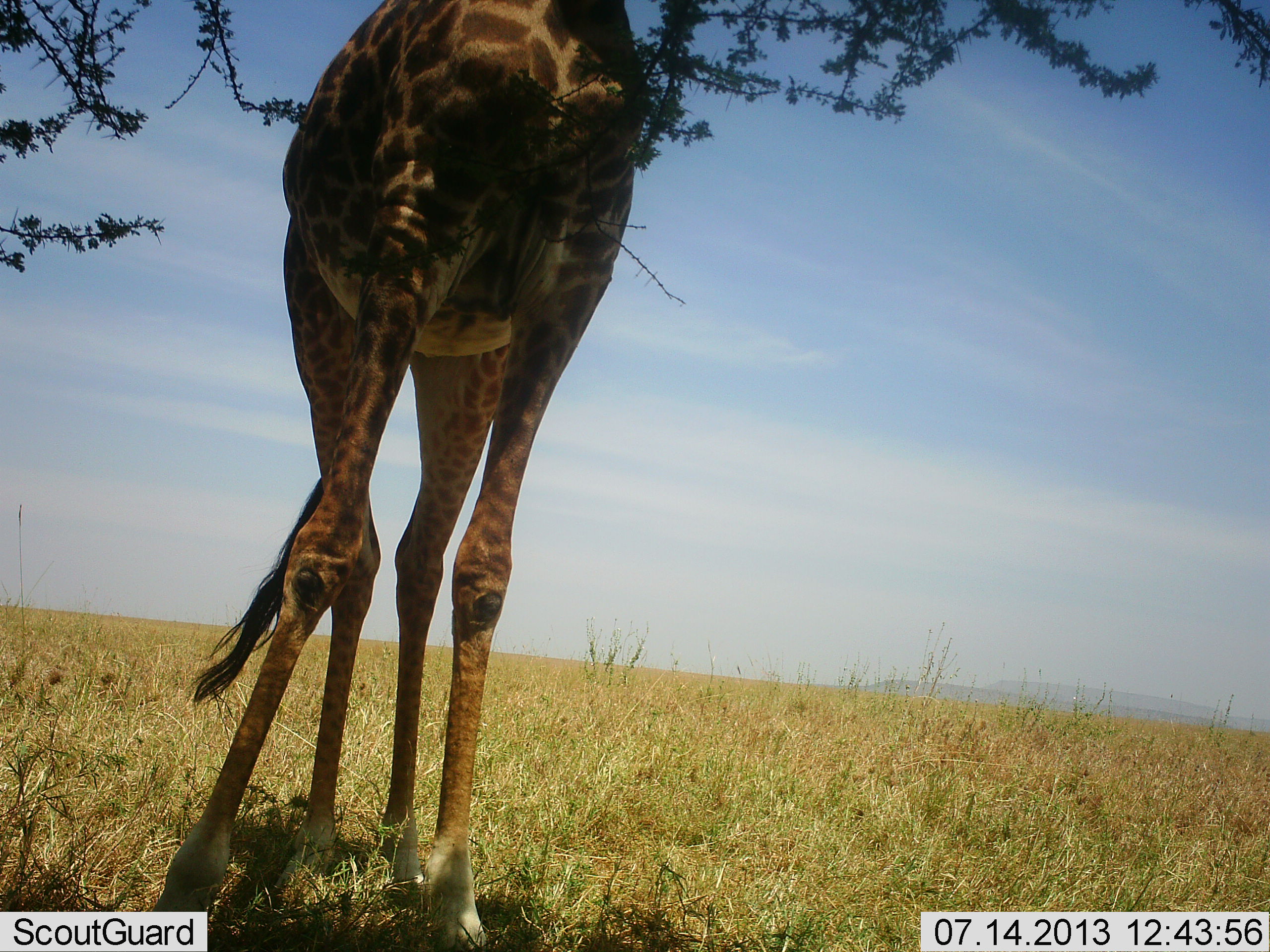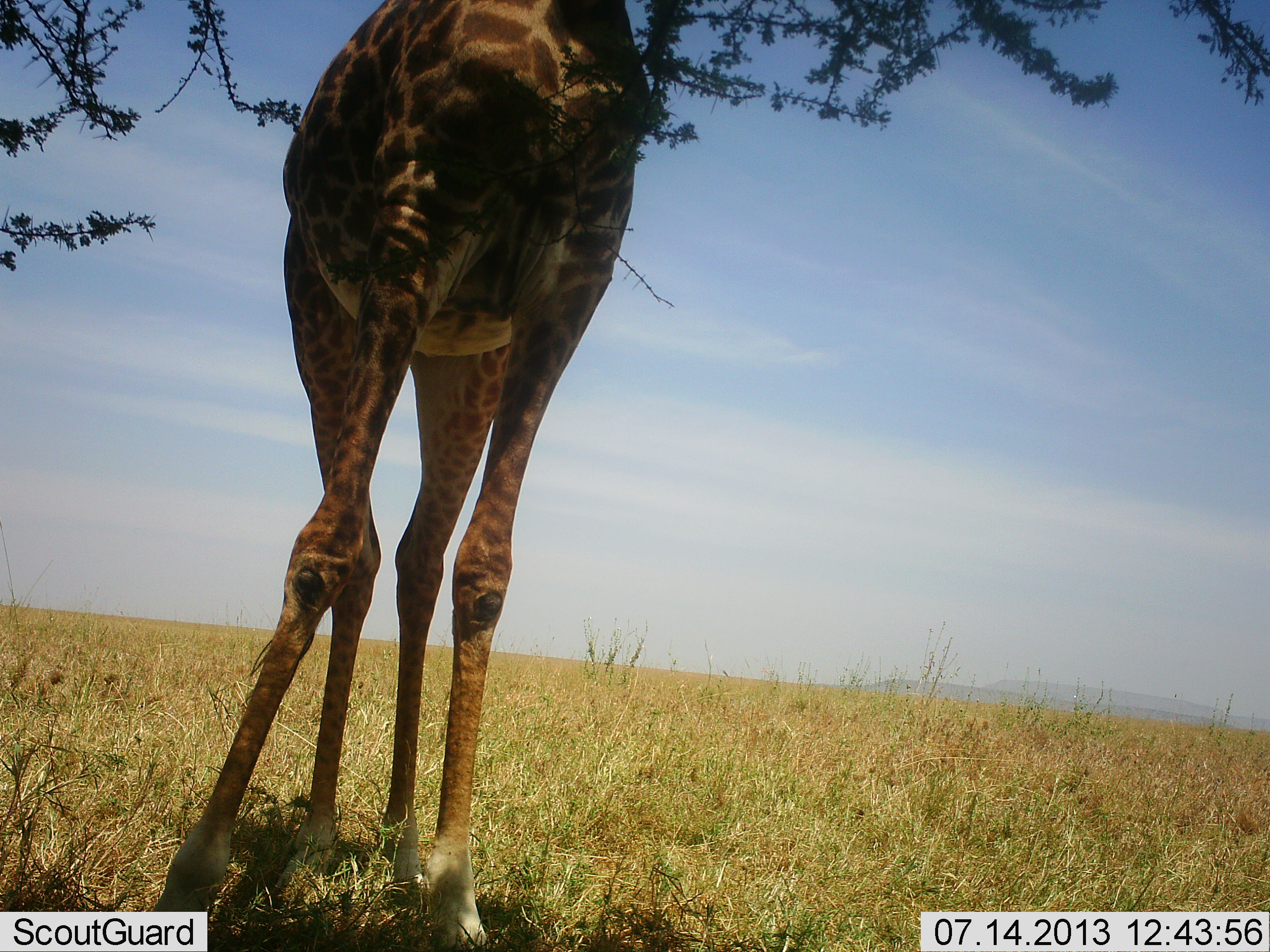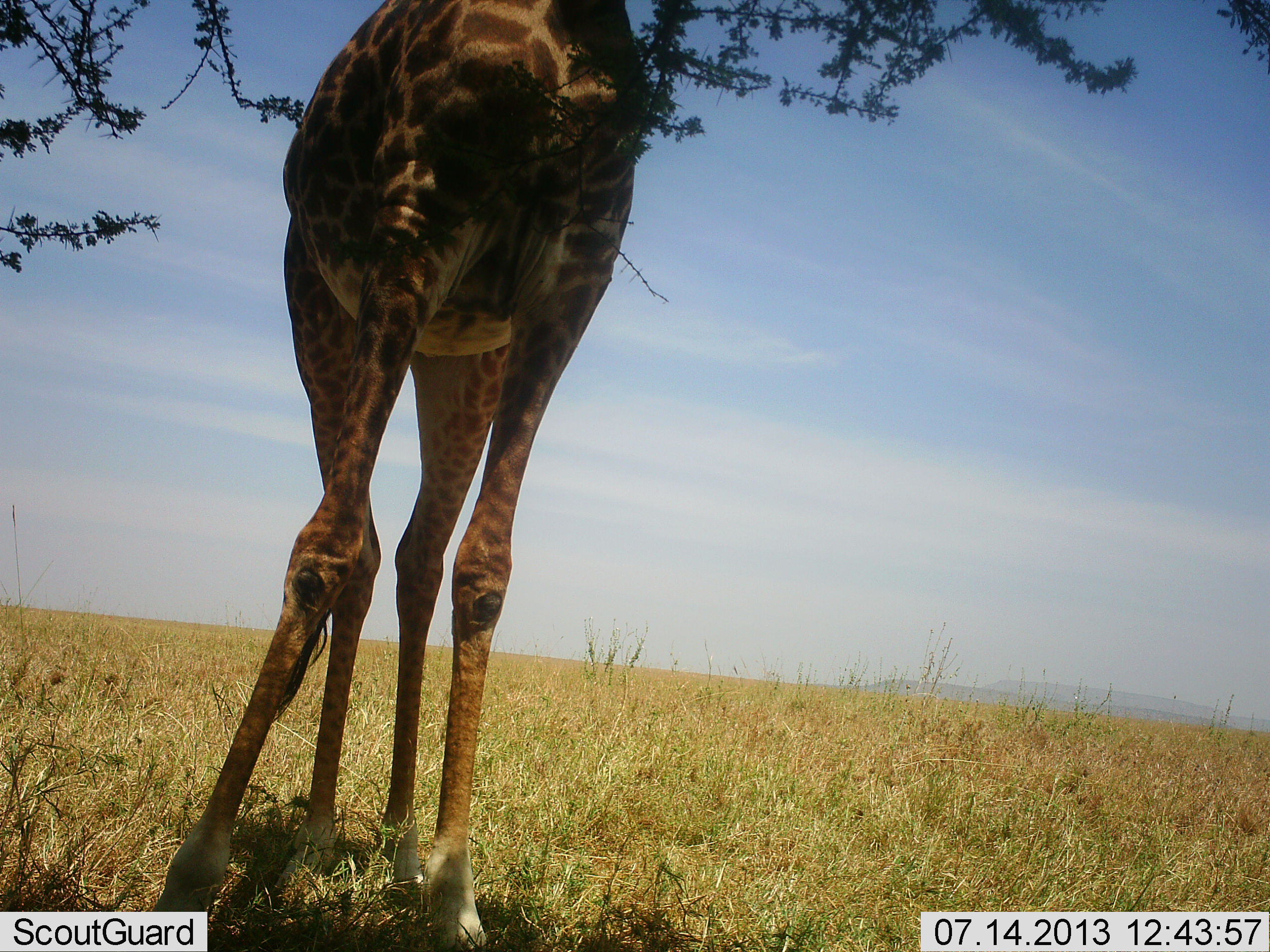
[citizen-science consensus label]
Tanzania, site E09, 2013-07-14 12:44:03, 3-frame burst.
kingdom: Animalia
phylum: Chordata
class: Mammalia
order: Artiodactyla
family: Giraffidae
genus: Giraffa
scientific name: Giraffa camelopardalis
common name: giraffe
Giraffe (Giraffa camelopardalis), count 1. Behavior (volunteer vote fractions): standing 80%, resting 0%, moving 0%, interacting 0%. Young present (vote fraction): 0%. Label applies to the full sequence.